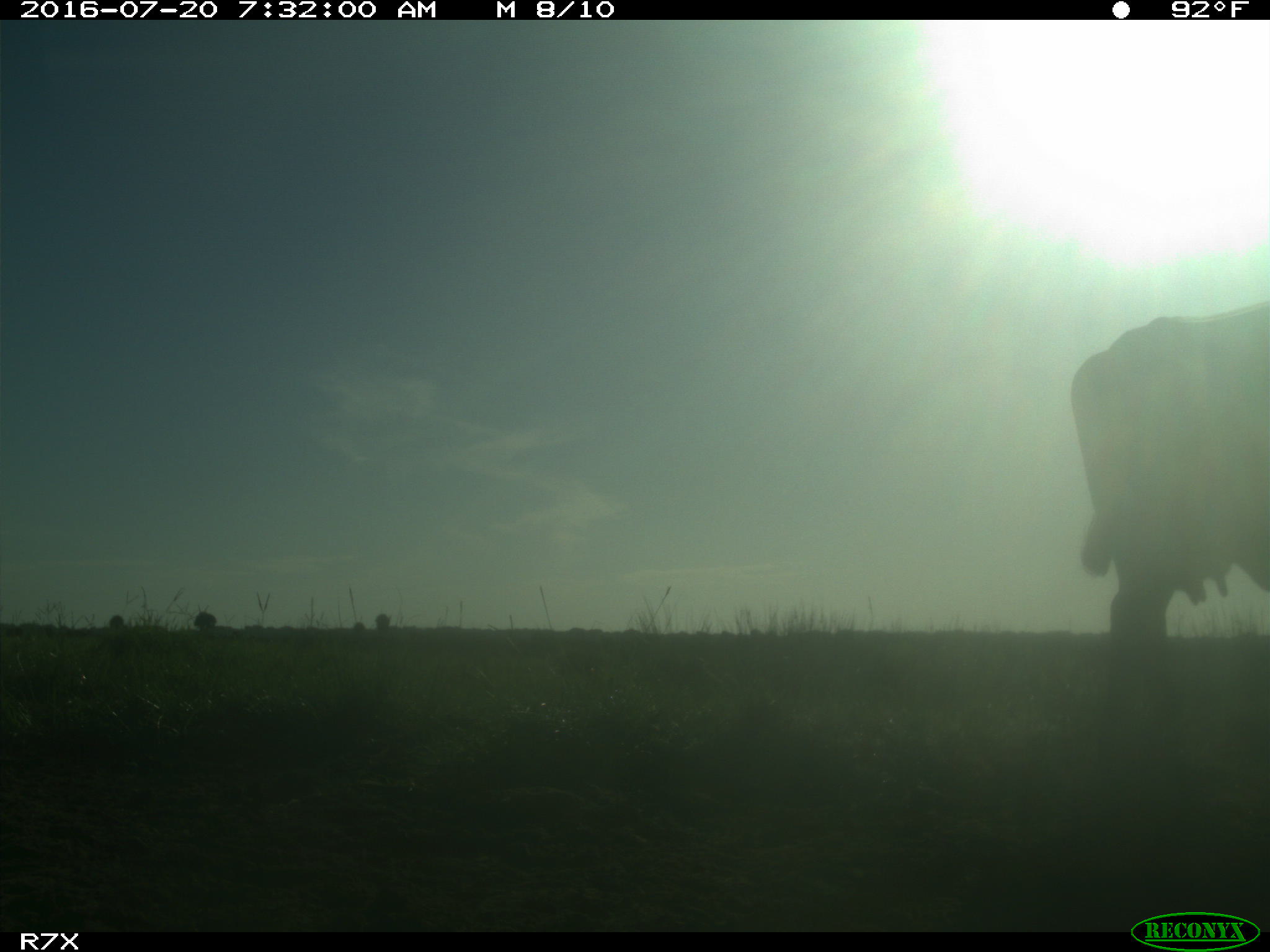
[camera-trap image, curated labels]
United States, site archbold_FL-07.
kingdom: Animalia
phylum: Chordata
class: Mammalia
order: Artiodactyla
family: Bovidae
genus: Bos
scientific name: Bos taurus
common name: domestic cow